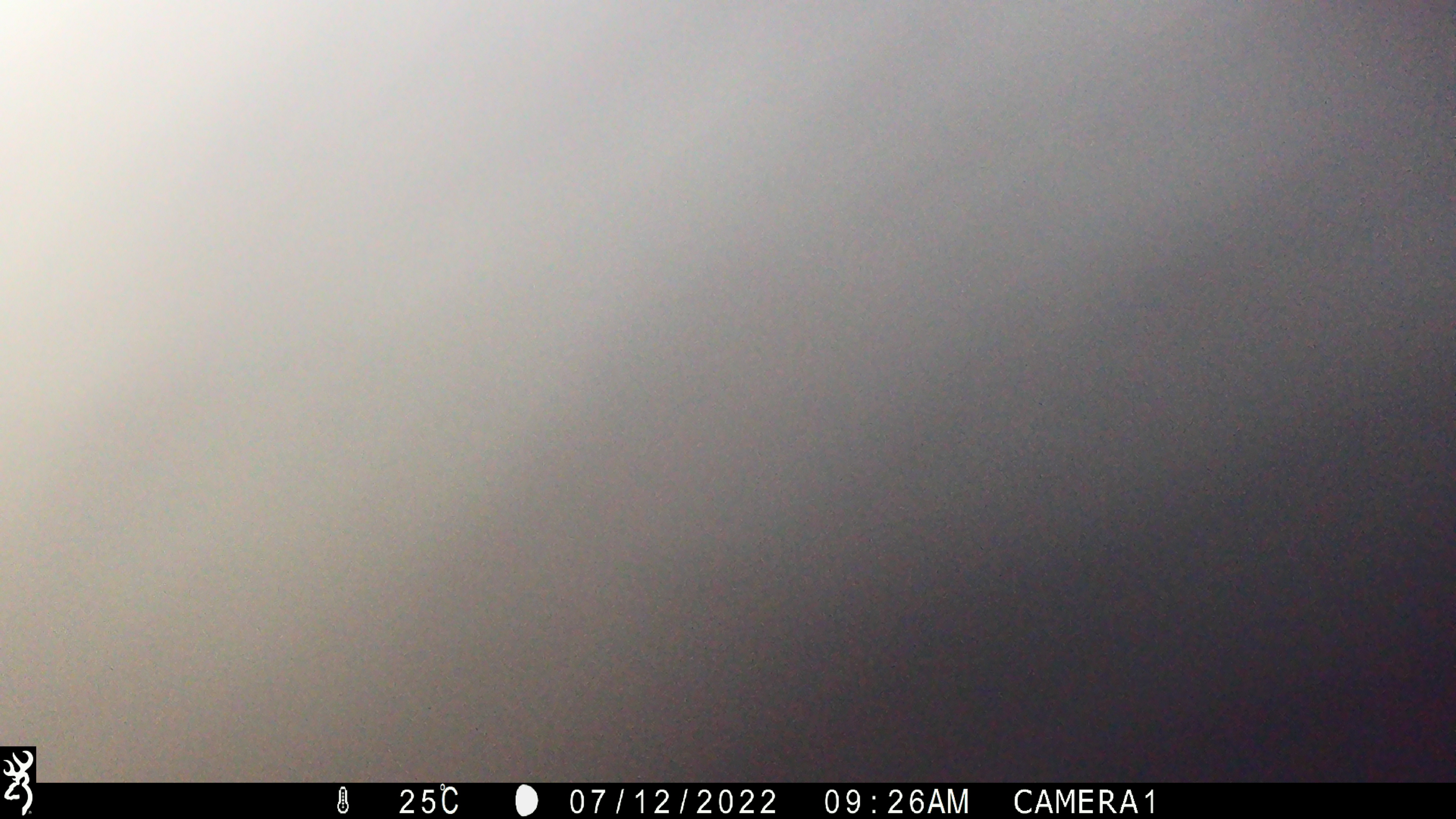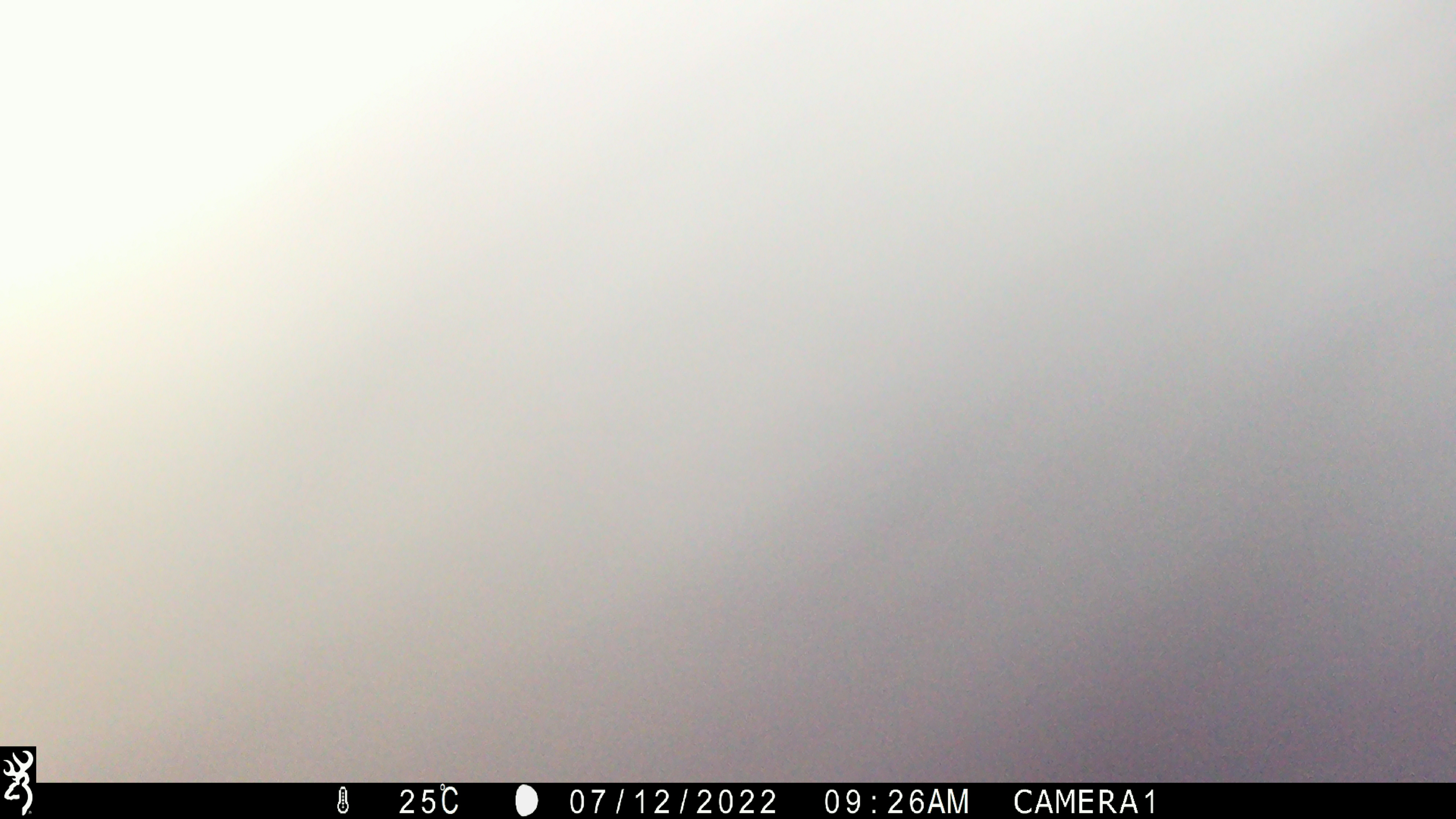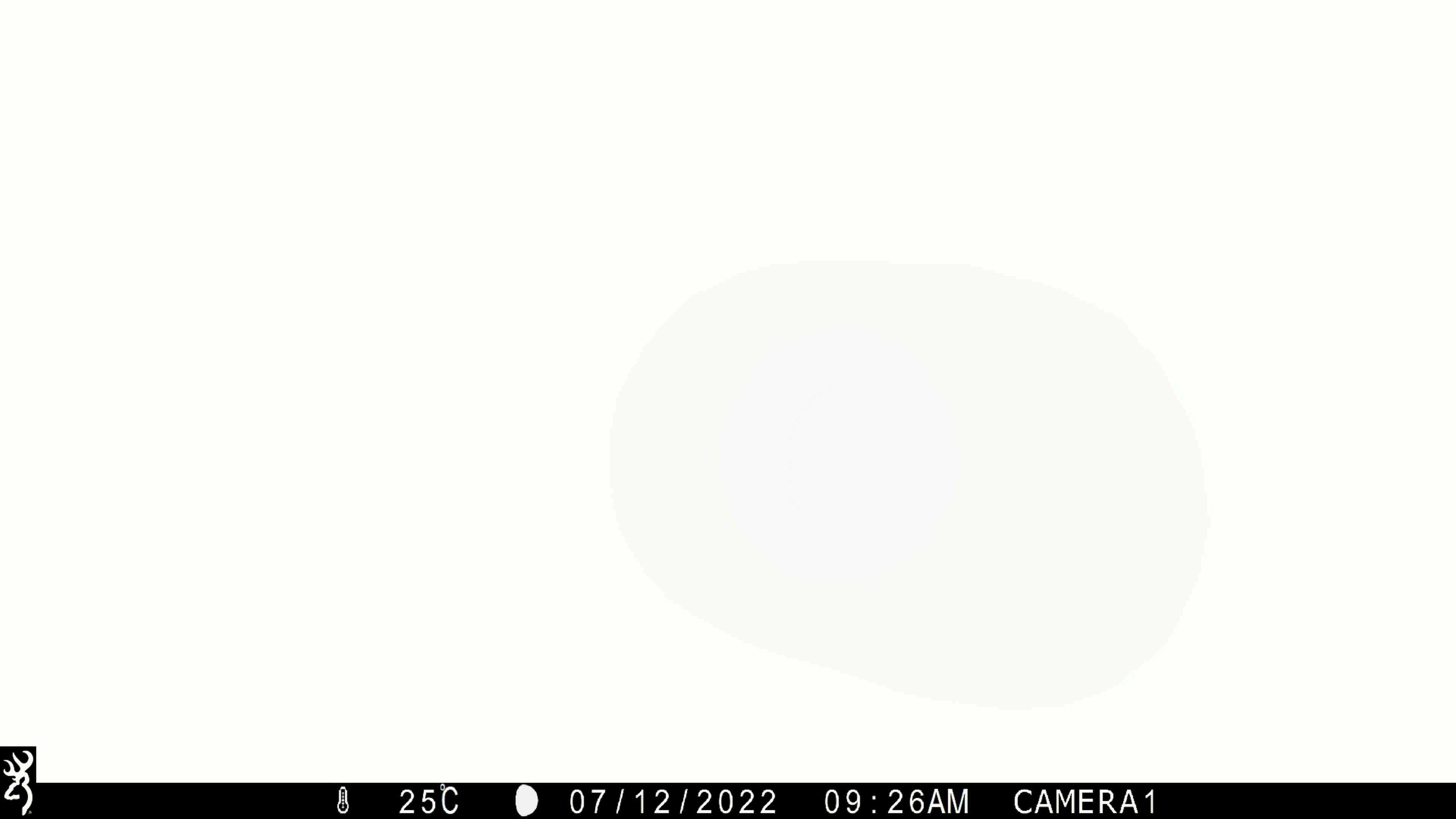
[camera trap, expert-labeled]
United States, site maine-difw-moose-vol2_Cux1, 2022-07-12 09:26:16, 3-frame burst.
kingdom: Animalia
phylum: Chordata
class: Mammalia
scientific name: Mammalia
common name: mammal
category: mammal sp.